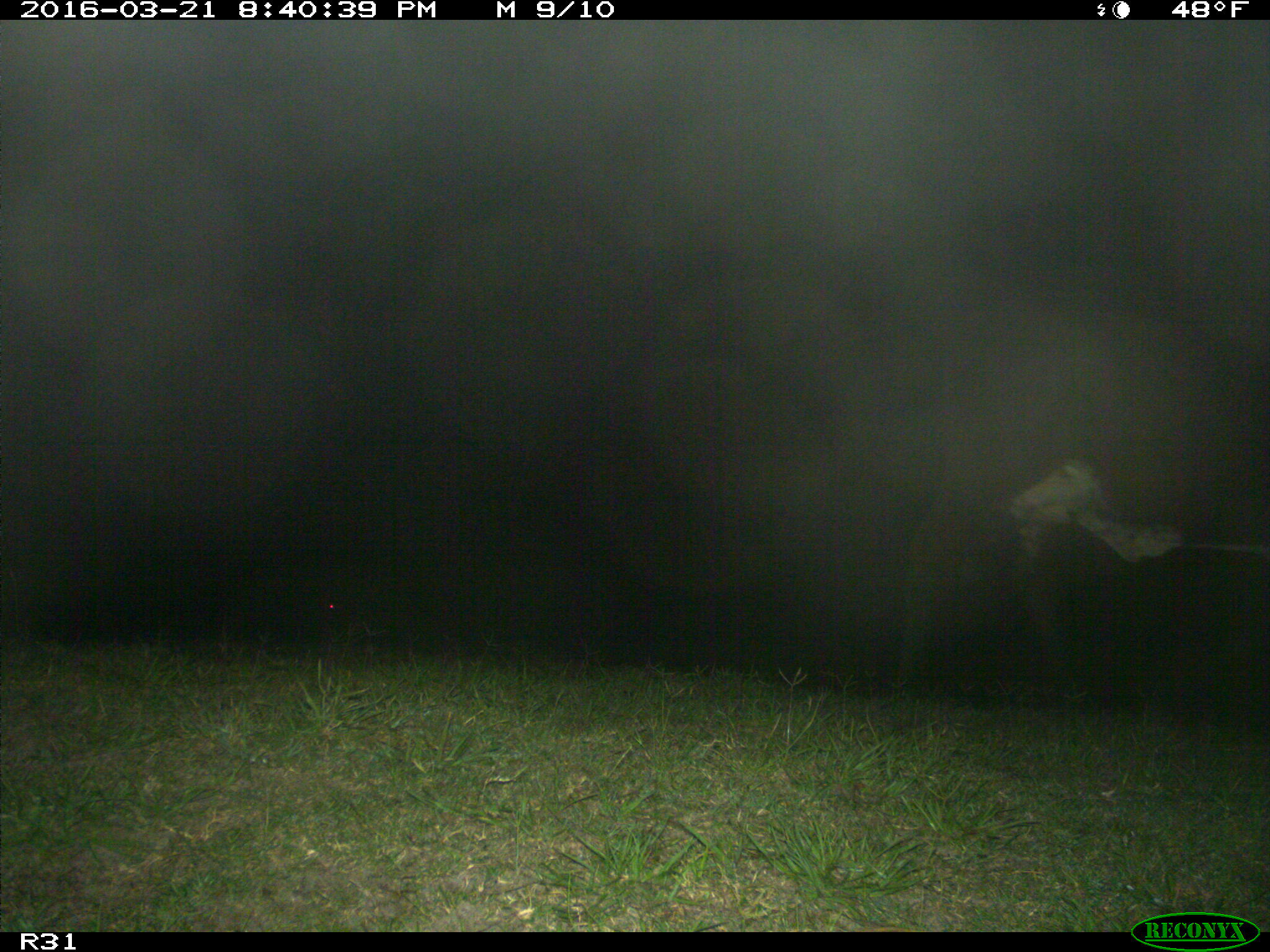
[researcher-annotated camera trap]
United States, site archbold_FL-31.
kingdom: Animalia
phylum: Chordata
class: Mammalia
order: Artiodactyla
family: Bovidae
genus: Bos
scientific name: Bos taurus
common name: domestic cow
Bos taurus (domestic cow).